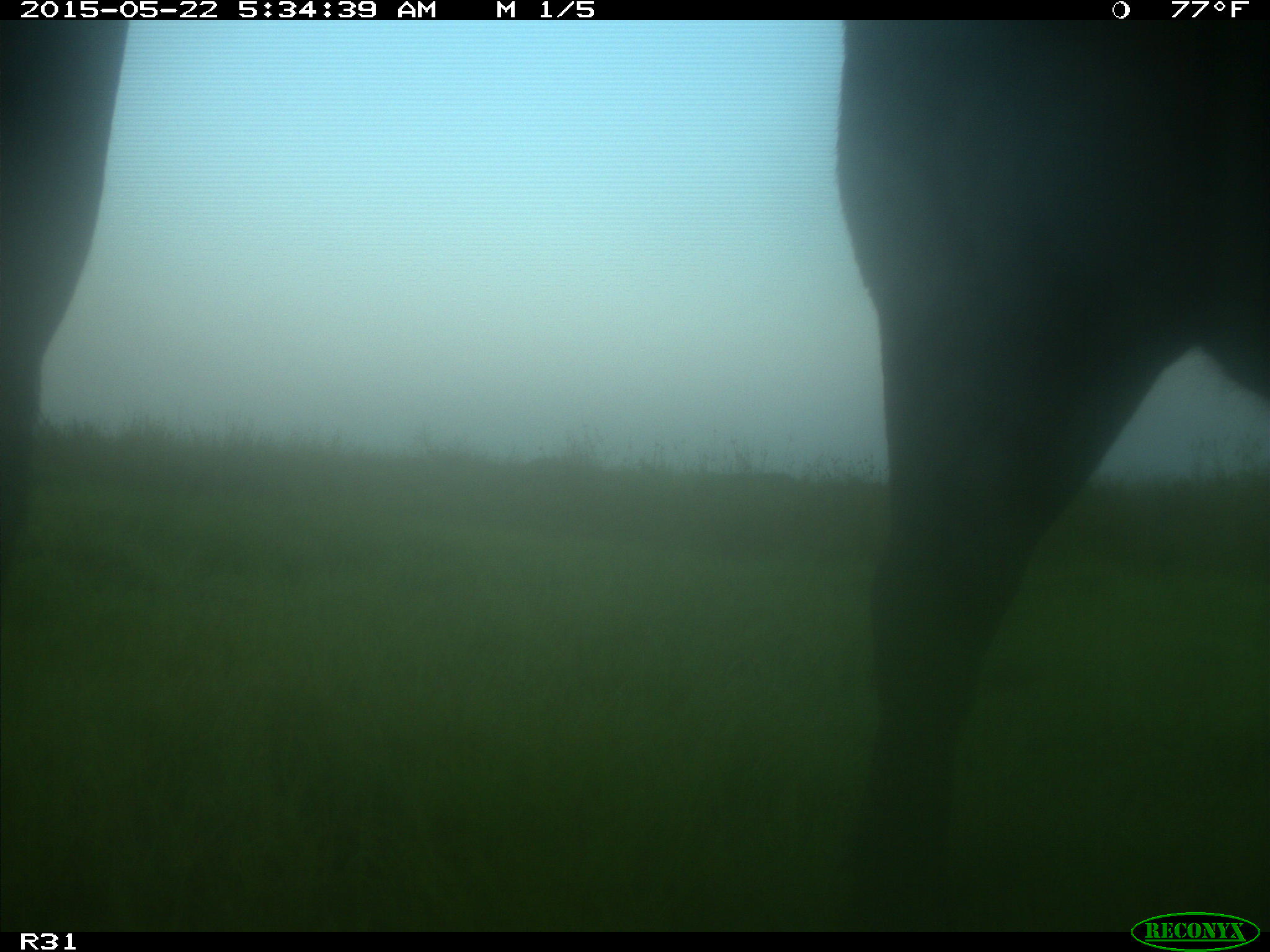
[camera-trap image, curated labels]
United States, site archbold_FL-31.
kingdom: Animalia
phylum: Chordata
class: Mammalia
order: Artiodactyla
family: Bovidae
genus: Bos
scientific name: Bos taurus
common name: domestic cow